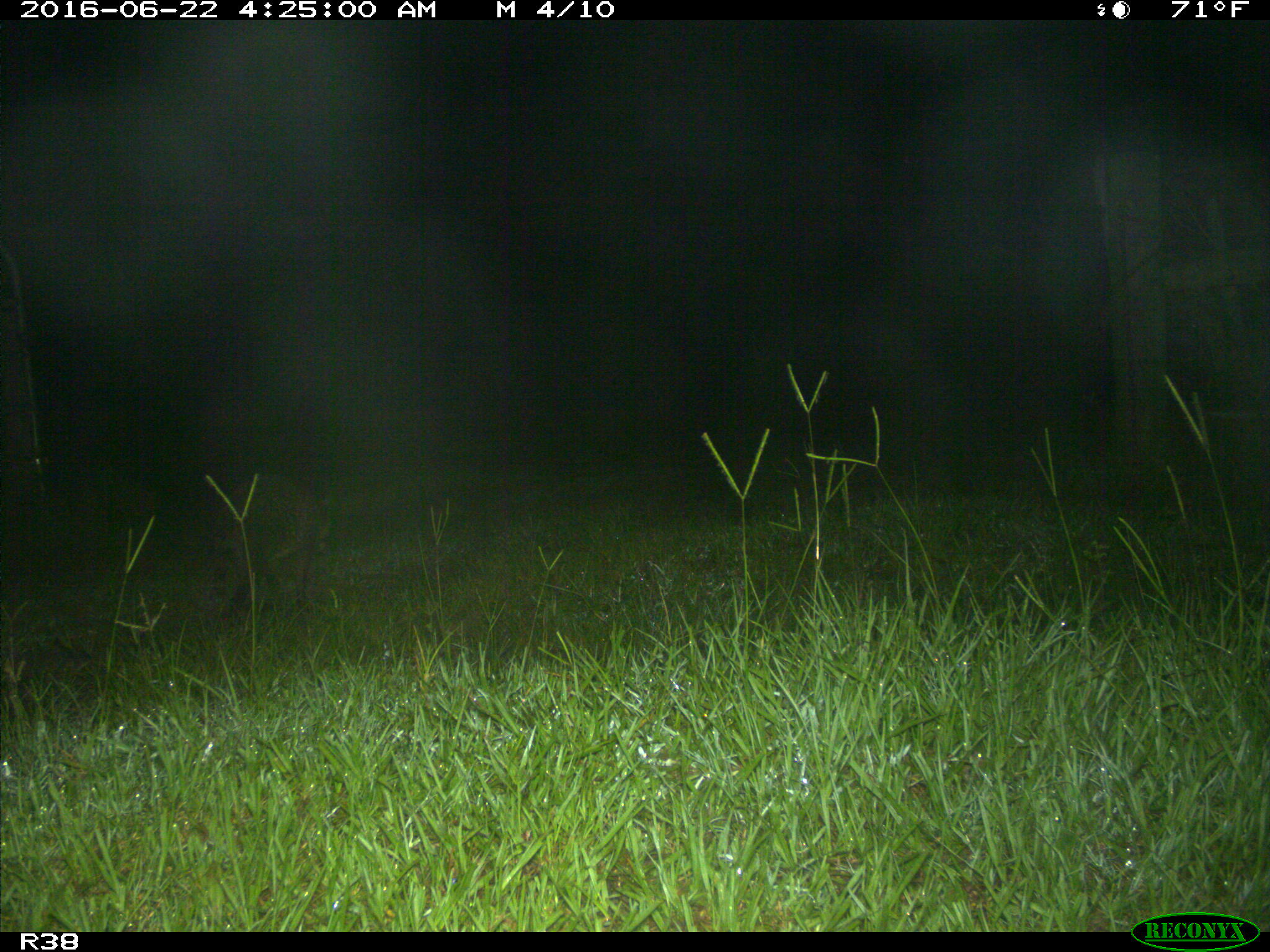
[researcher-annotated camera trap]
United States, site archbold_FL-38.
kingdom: Animalia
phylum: Chordata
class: Mammalia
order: Carnivora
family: Procyonidae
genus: Procyon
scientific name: Procyon lotor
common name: common raccoon